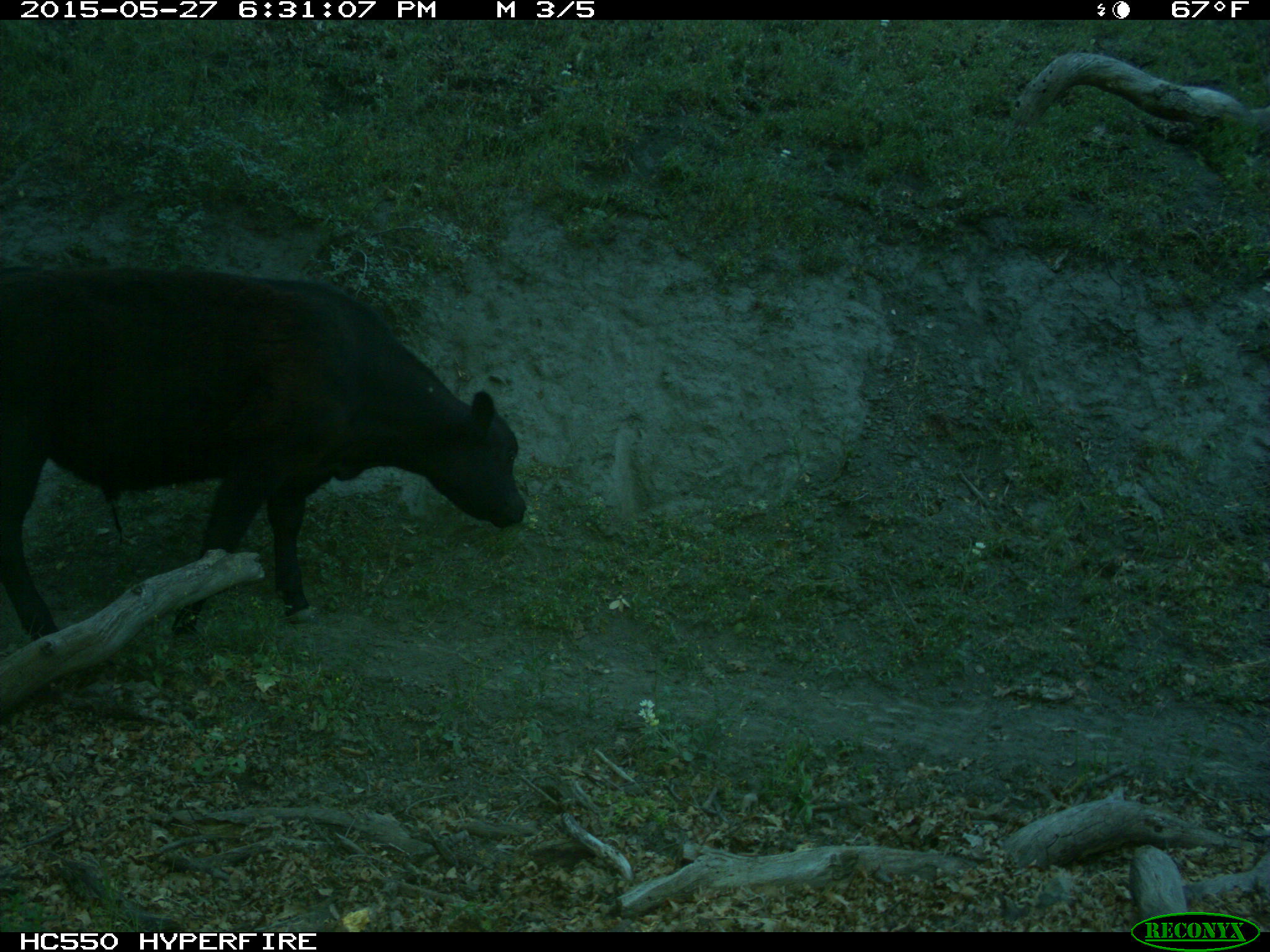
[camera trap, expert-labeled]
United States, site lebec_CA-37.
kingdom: Animalia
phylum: Chordata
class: Mammalia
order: Artiodactyla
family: Bovidae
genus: Bos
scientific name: Bos taurus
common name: domestic cow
Bos taurus (domestic cow).